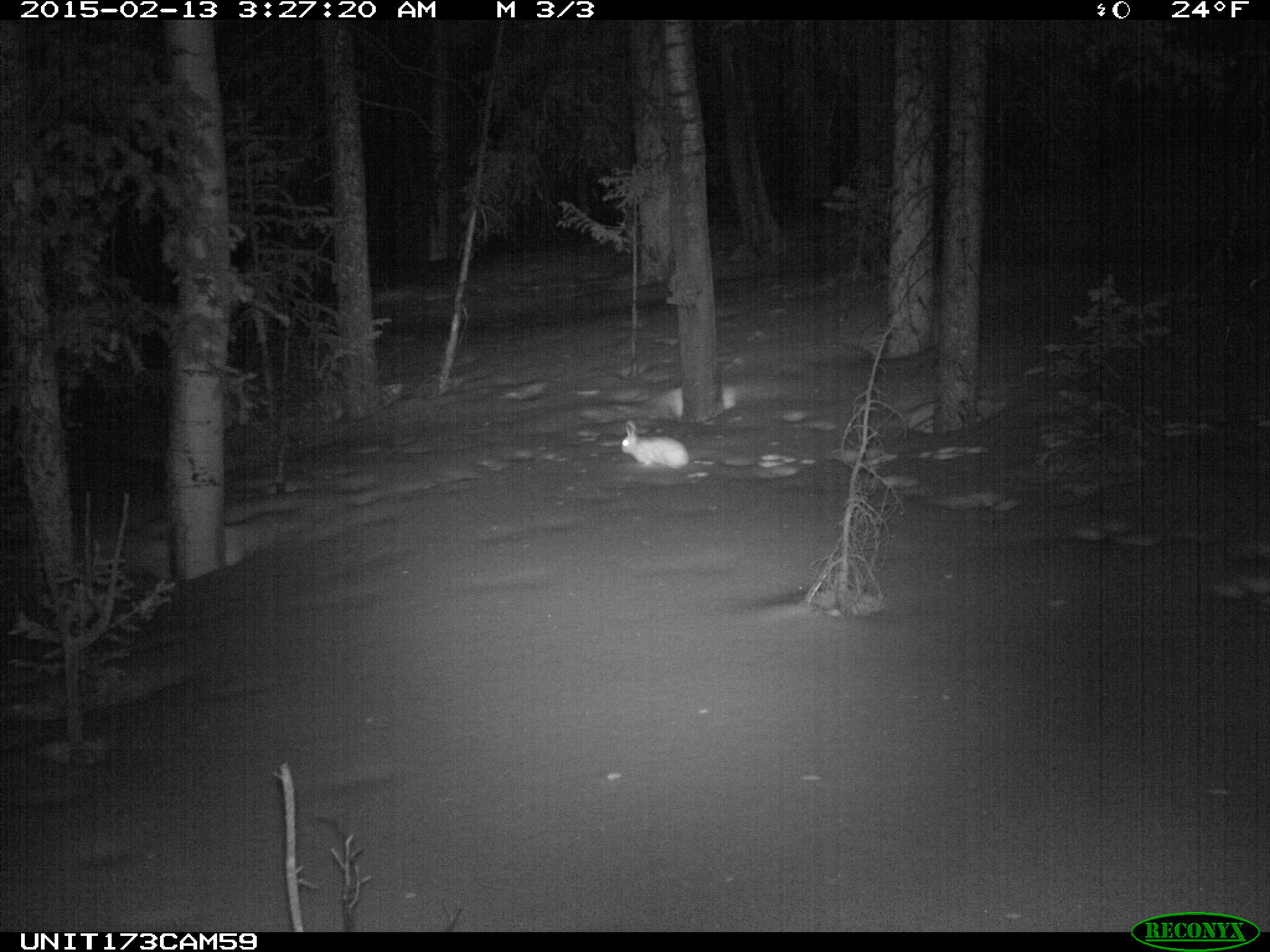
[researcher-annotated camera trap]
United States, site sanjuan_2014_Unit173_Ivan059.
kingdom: Animalia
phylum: Chordata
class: Mammalia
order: Lagomorpha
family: Leporidae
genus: Lepus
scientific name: Lepus americanus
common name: snowshoe hare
Lepus americanus (snowshoe hare).